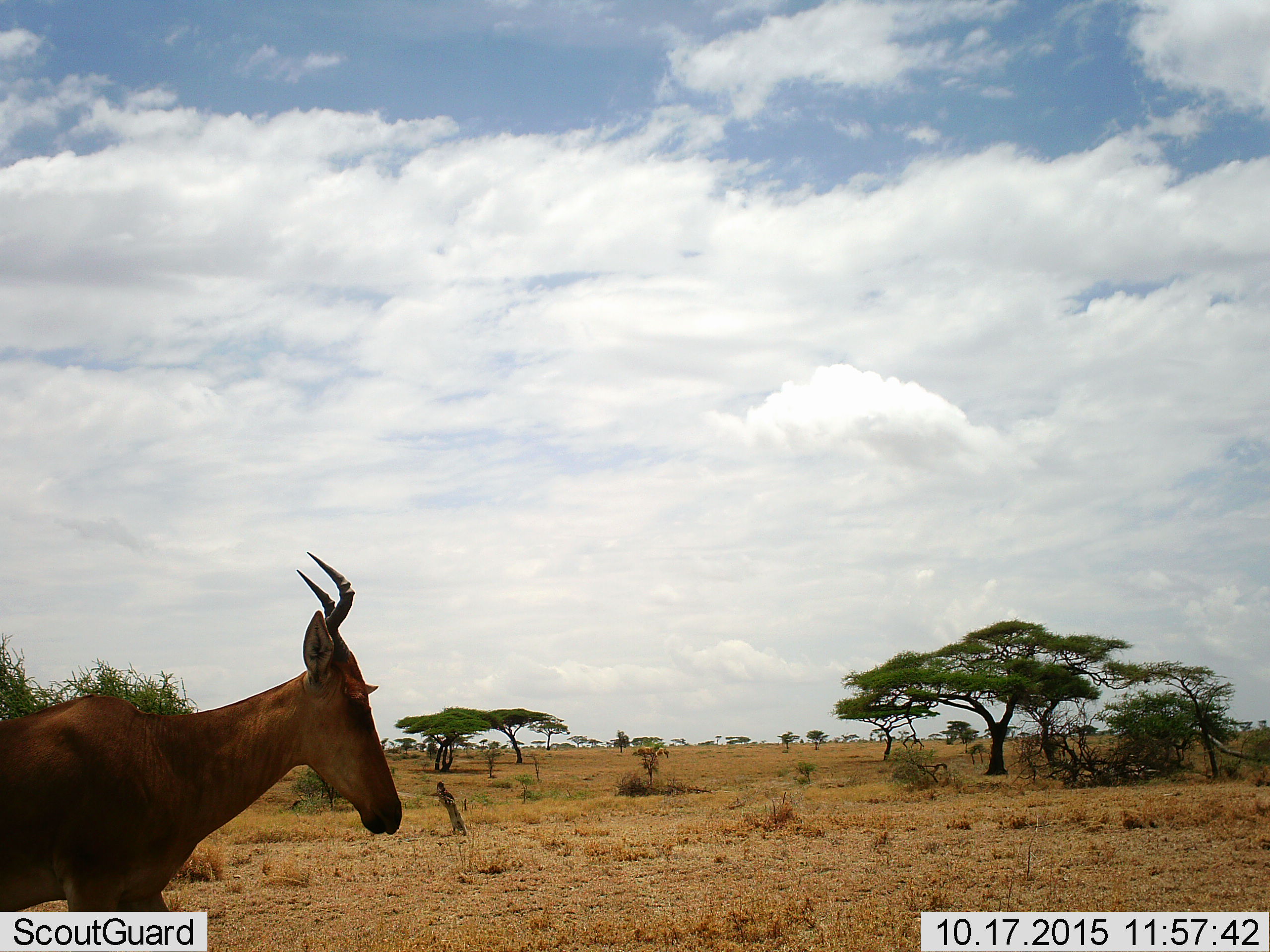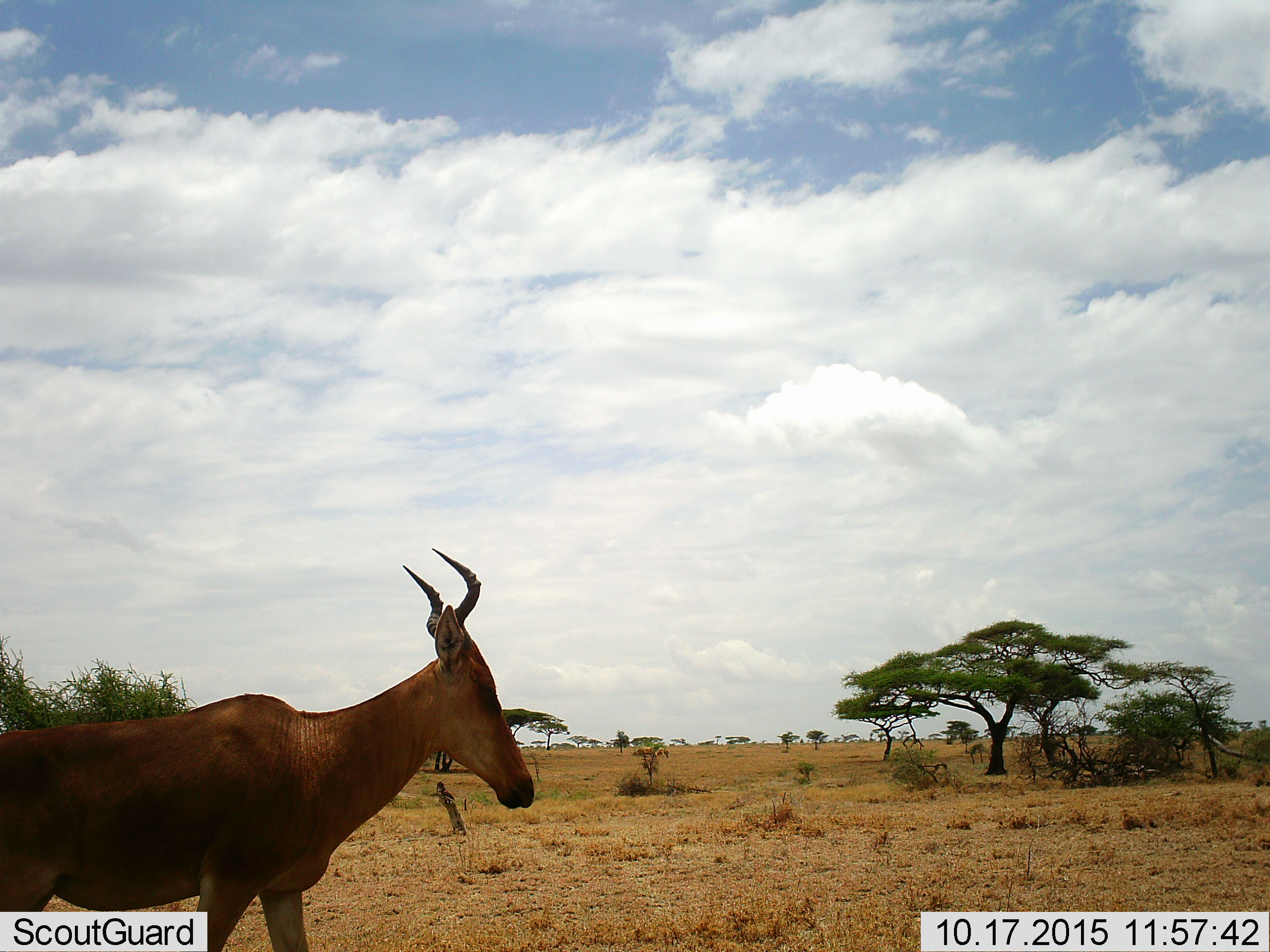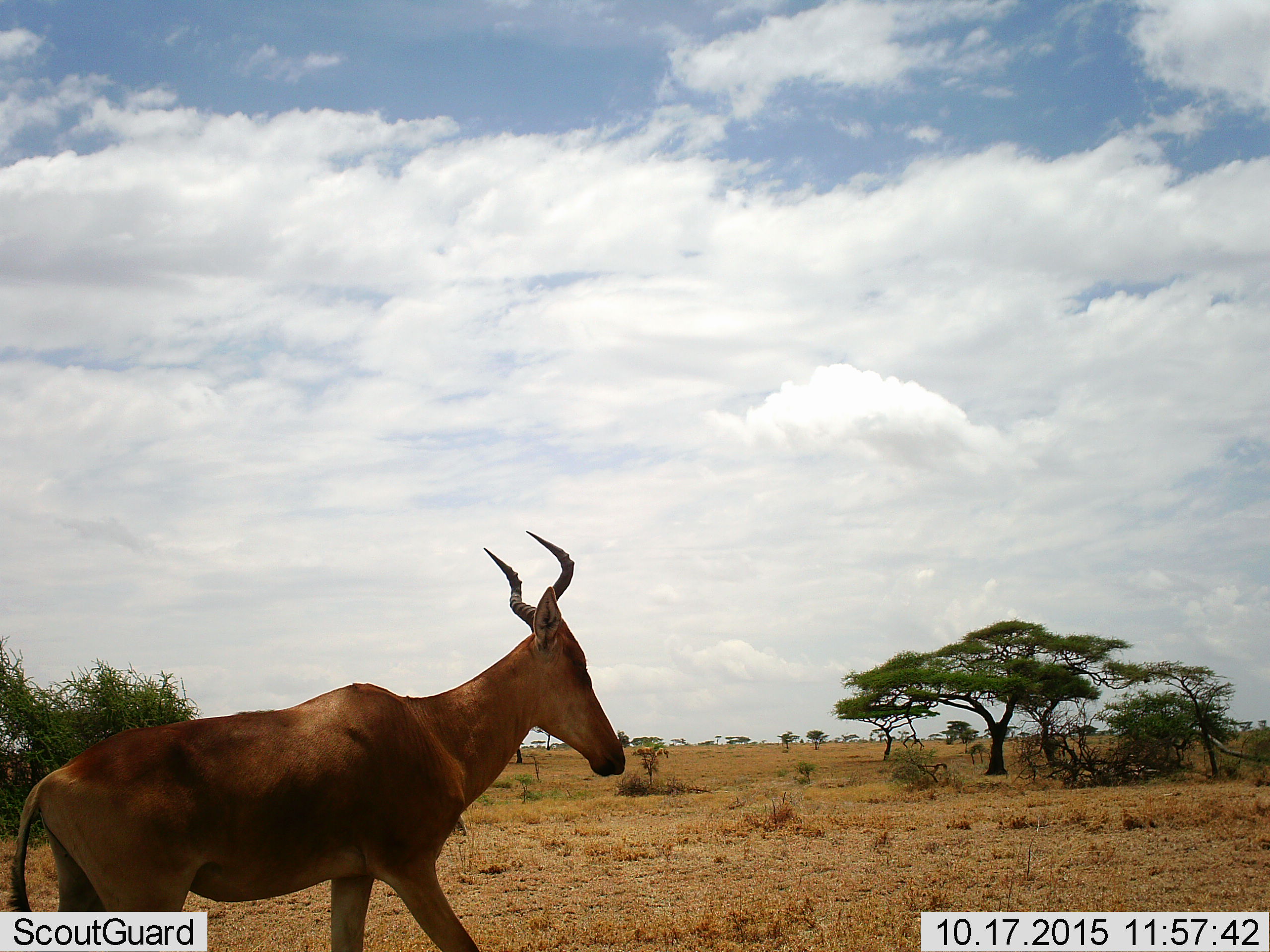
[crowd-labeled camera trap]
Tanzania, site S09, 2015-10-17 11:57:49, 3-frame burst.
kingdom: Animalia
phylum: Chordata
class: Mammalia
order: Artiodactyla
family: Bovidae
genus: Damaliscus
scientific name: Damaliscus lunatus jimela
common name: topi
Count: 1.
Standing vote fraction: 0%.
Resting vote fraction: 0%.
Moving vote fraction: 100%.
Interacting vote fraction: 0%.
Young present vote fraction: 0%.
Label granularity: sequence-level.